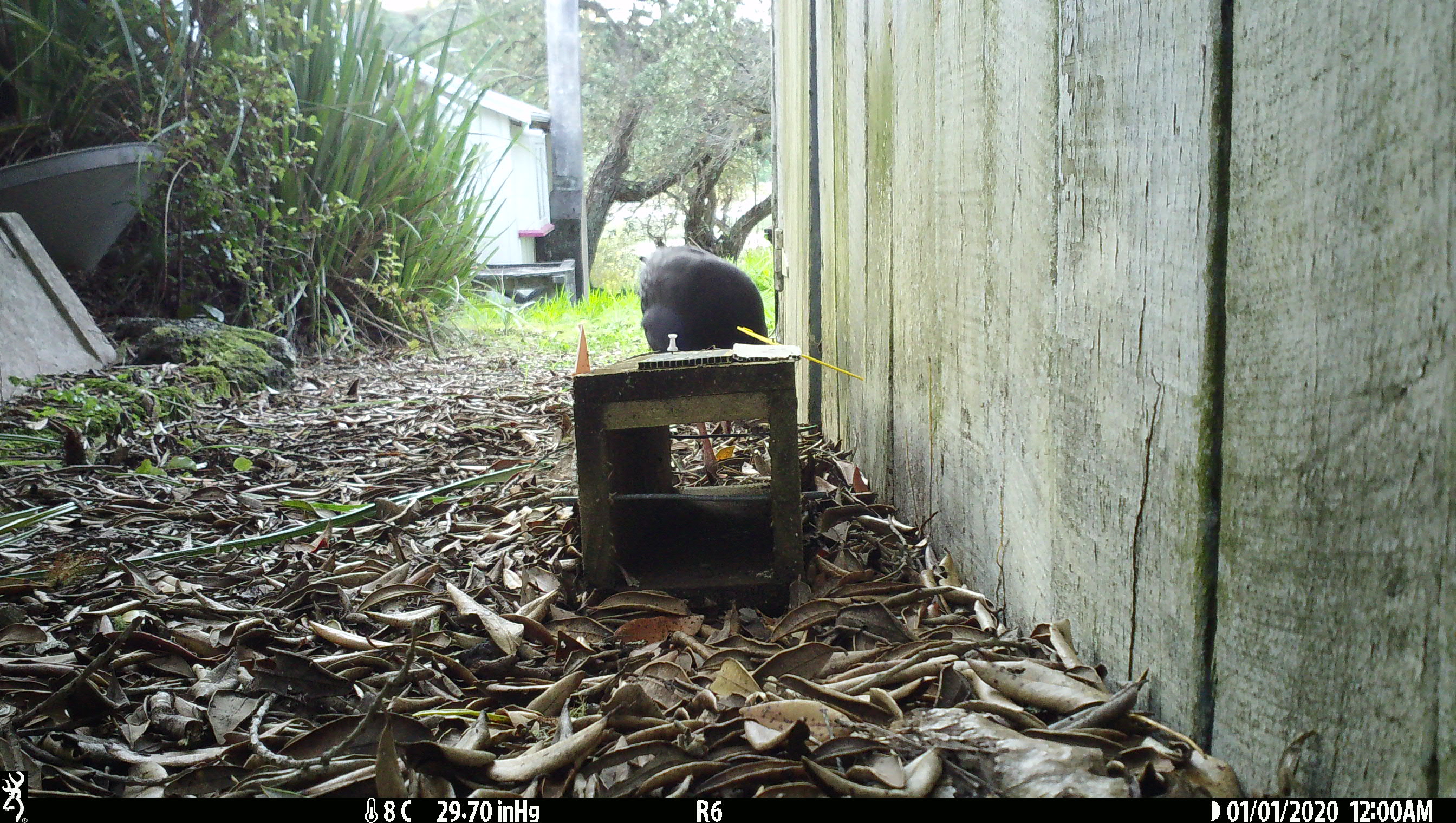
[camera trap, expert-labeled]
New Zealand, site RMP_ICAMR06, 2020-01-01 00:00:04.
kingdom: Animalia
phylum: Chordata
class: Aves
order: Gruiformes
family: Rallidae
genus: Porphyrio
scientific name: Porphyrio melanotus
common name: australasian swamphen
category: pukeko